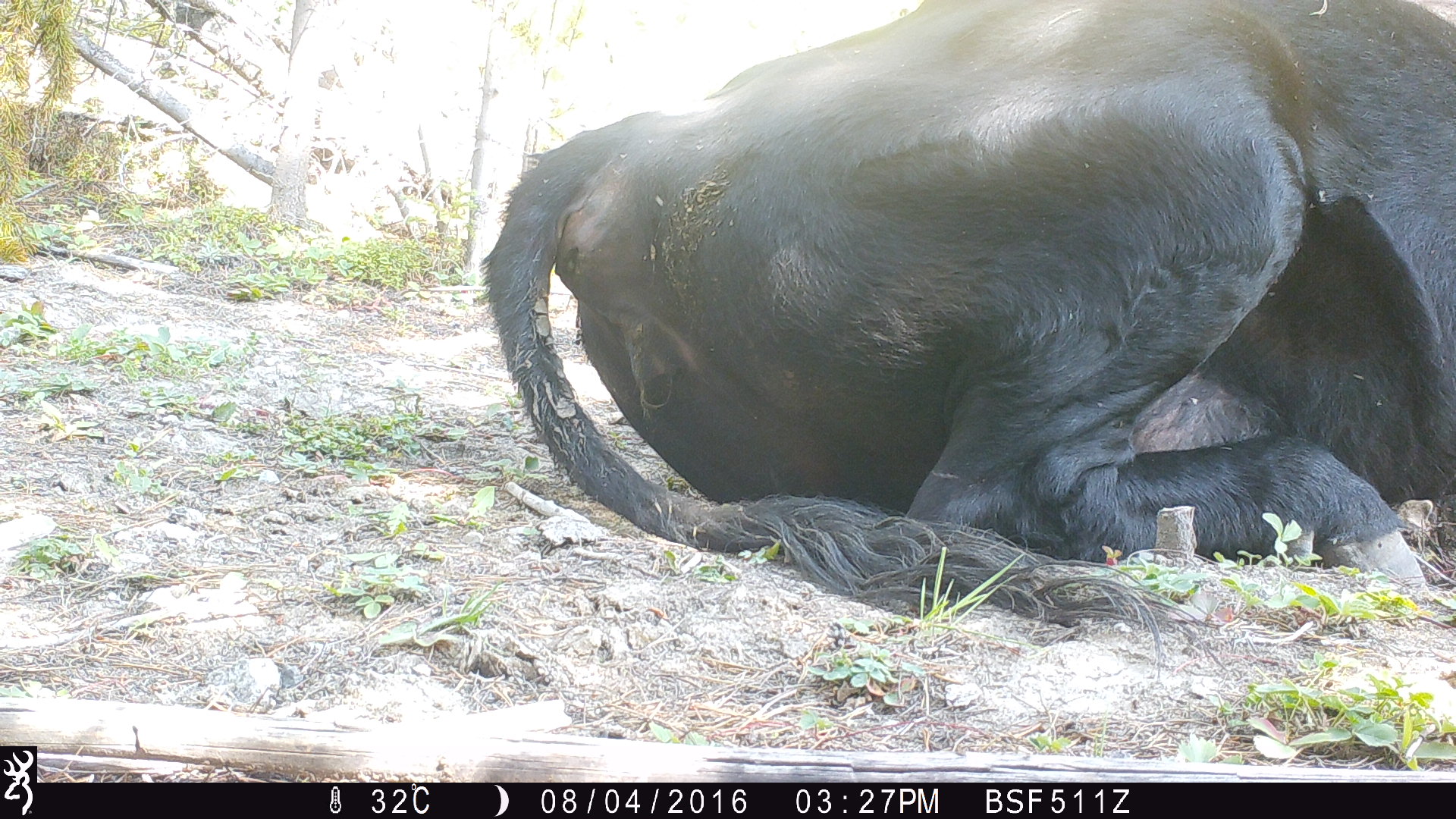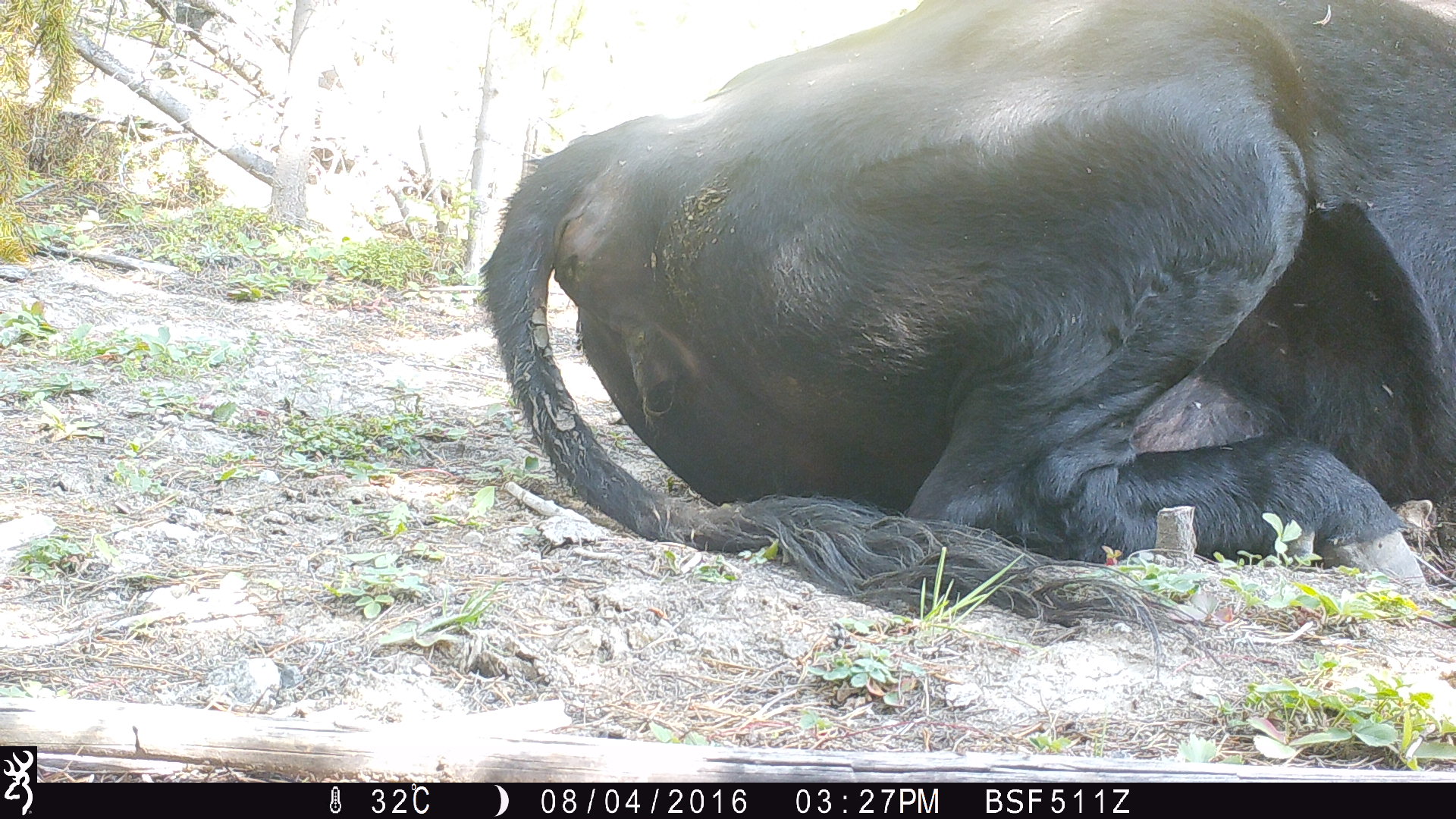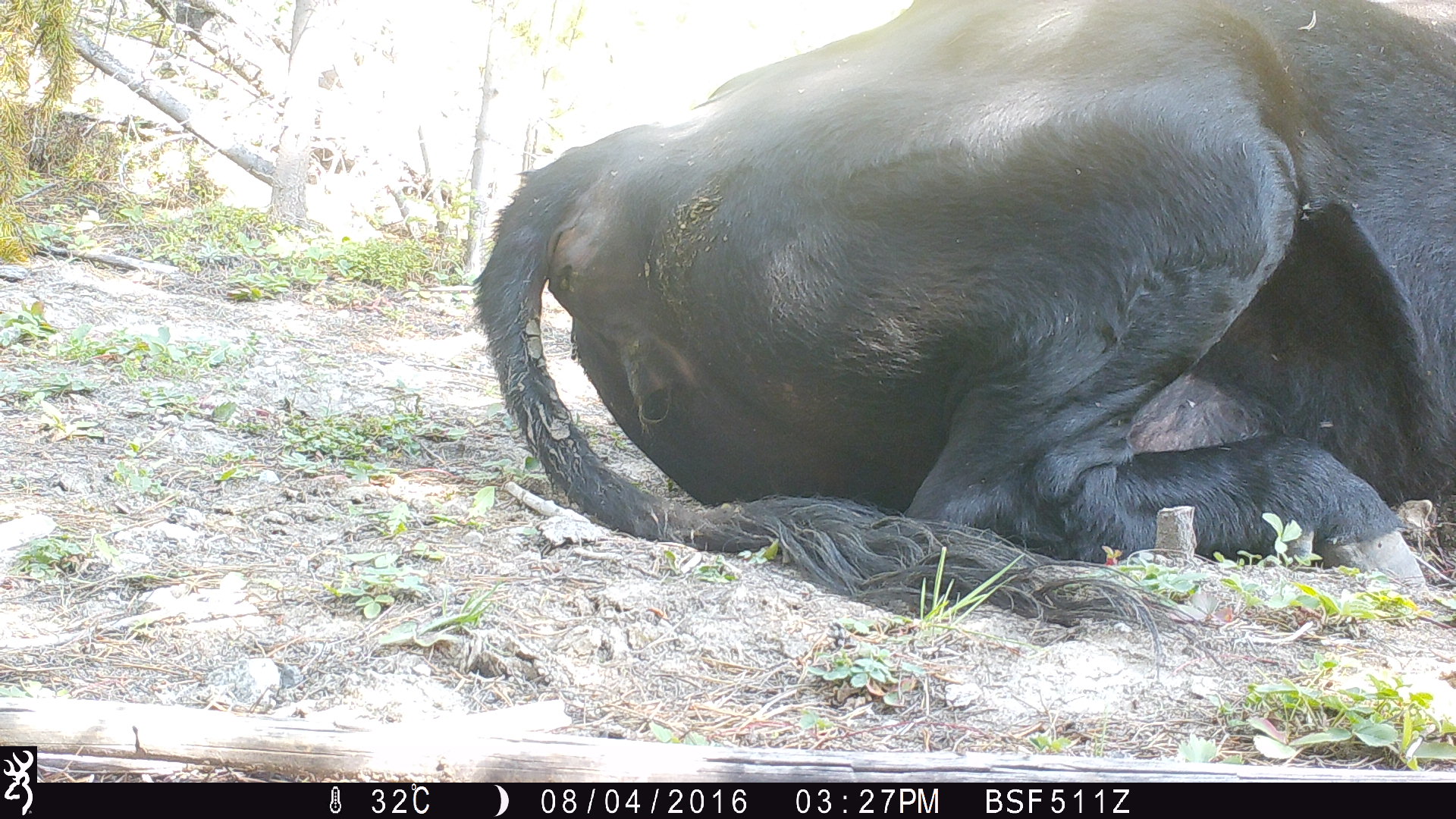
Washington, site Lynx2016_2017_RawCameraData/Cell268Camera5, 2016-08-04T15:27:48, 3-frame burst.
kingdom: Animalia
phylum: Chordata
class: Mammalia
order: Artiodactyla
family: Bovidae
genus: Bos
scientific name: Bos taurus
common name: domestic cattle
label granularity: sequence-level